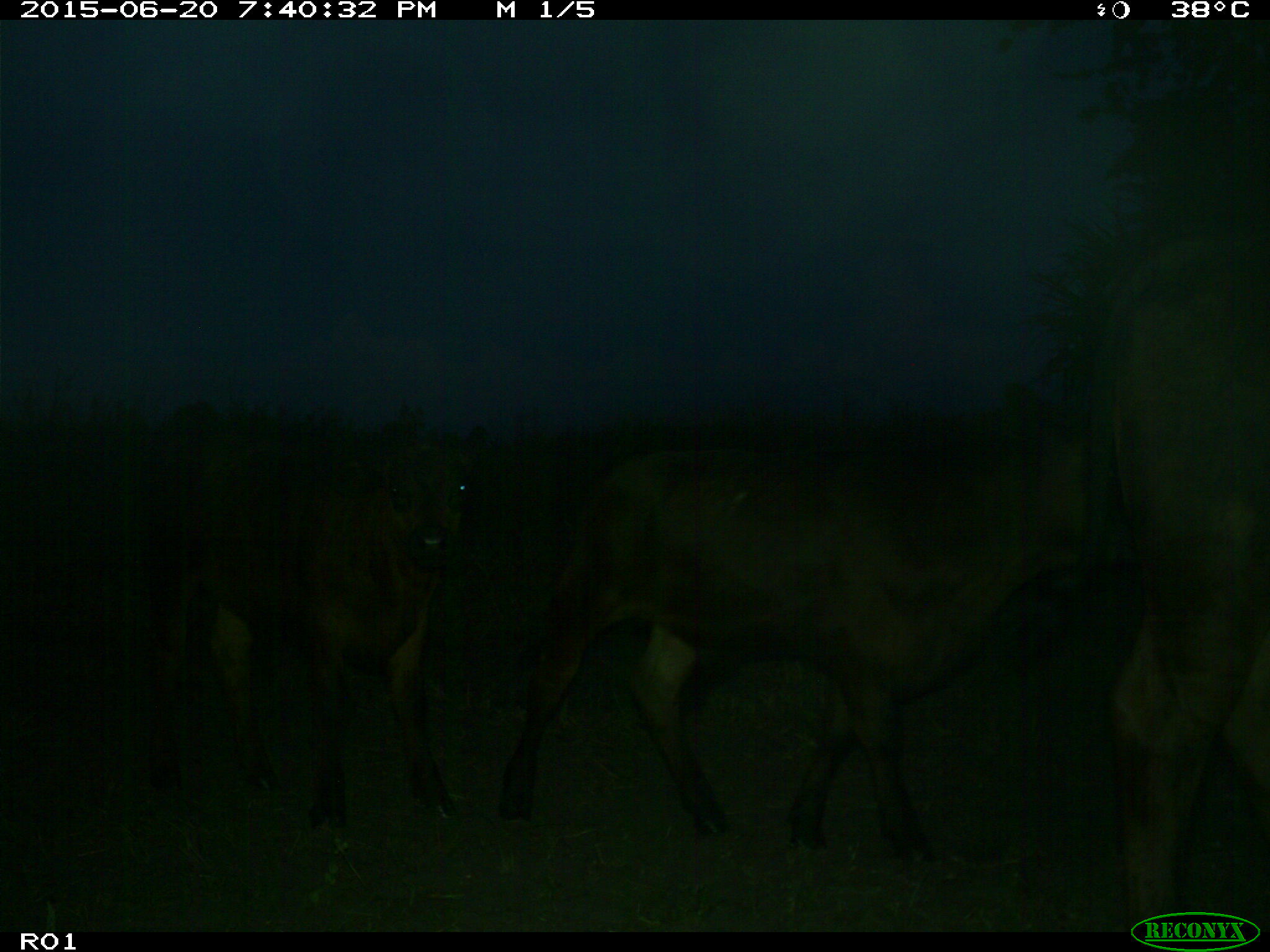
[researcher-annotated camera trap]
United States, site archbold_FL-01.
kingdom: Animalia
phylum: Chordata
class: Mammalia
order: Artiodactyla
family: Bovidae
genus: Bos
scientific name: Bos taurus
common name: domestic cow